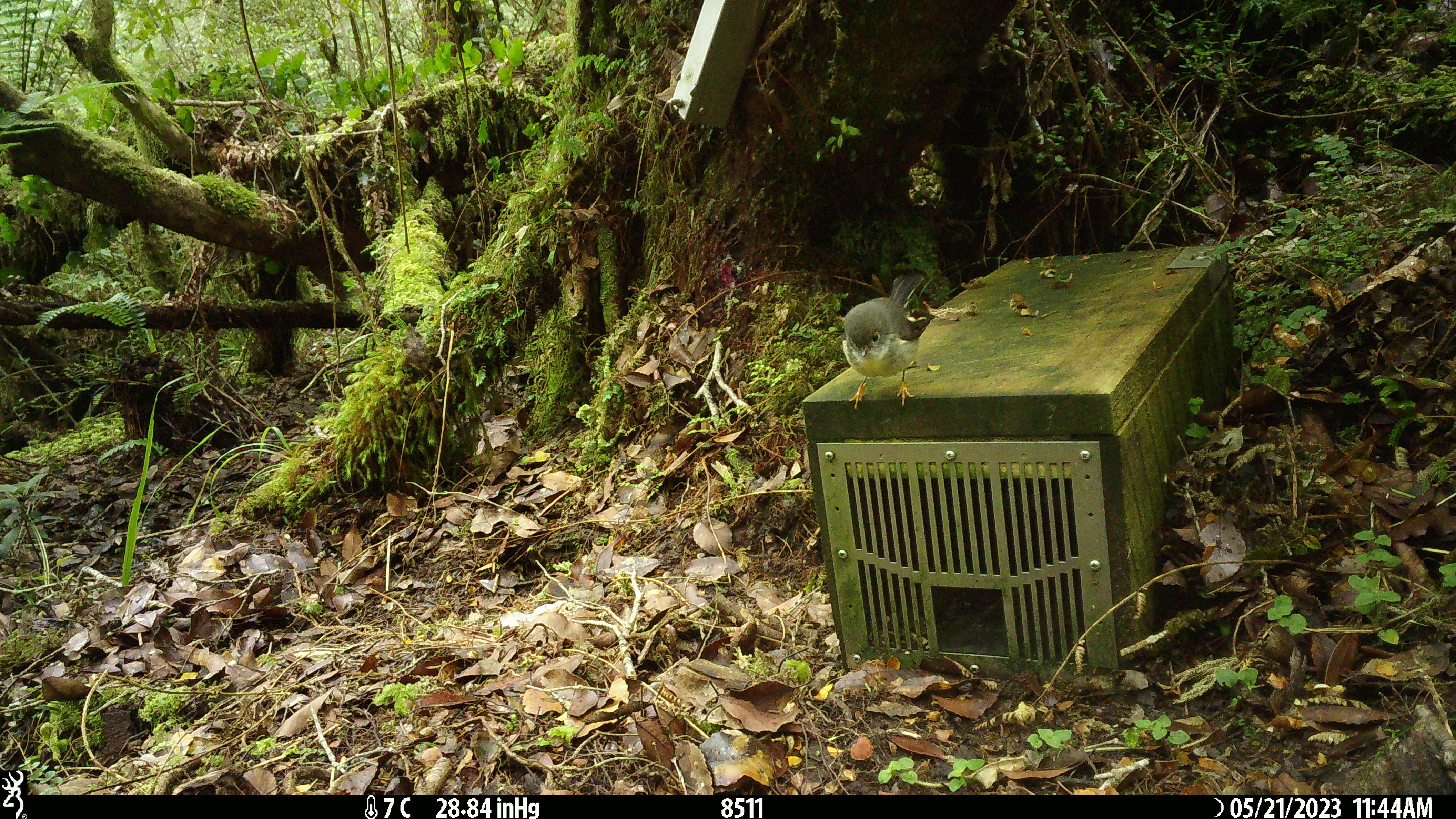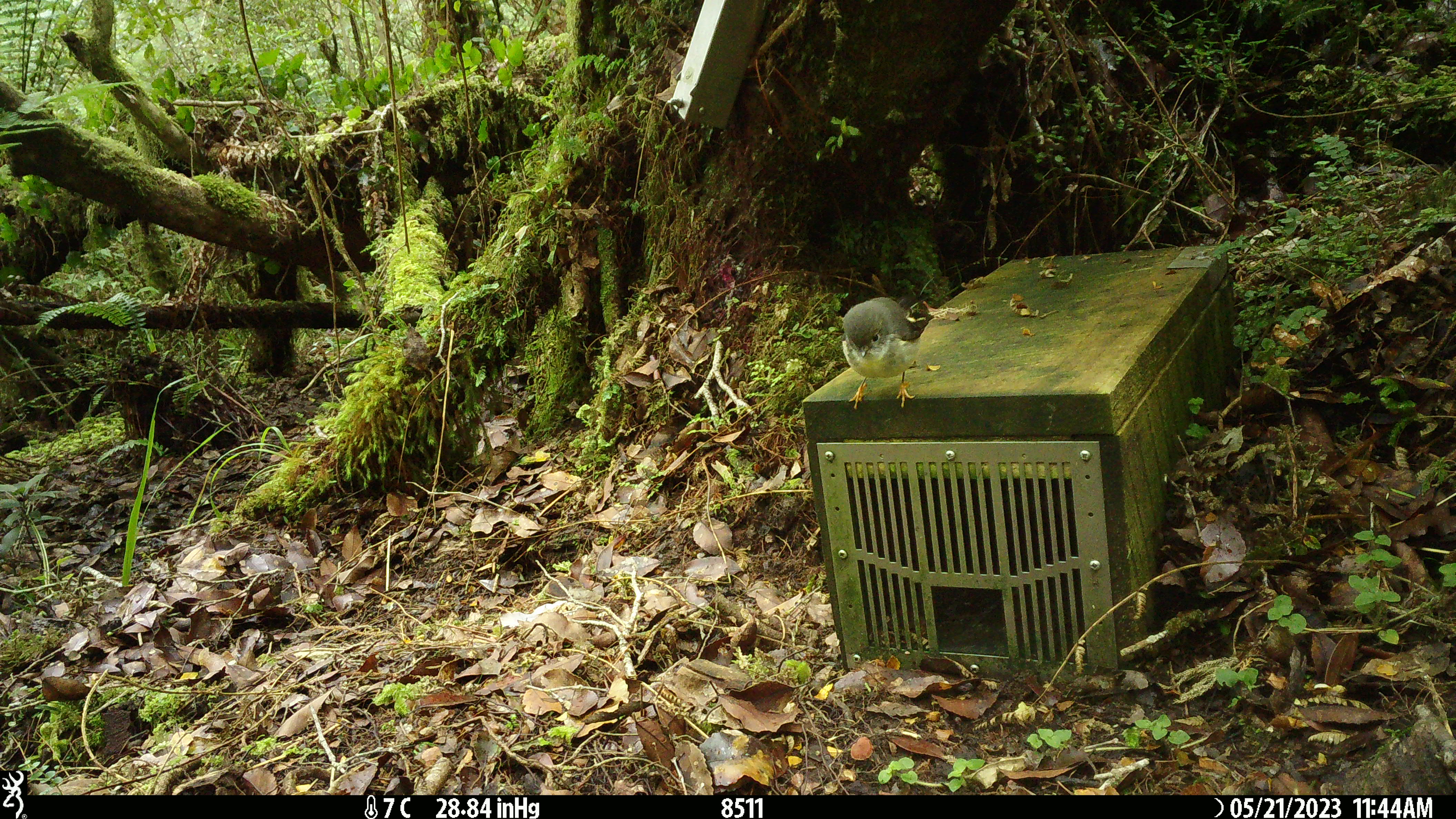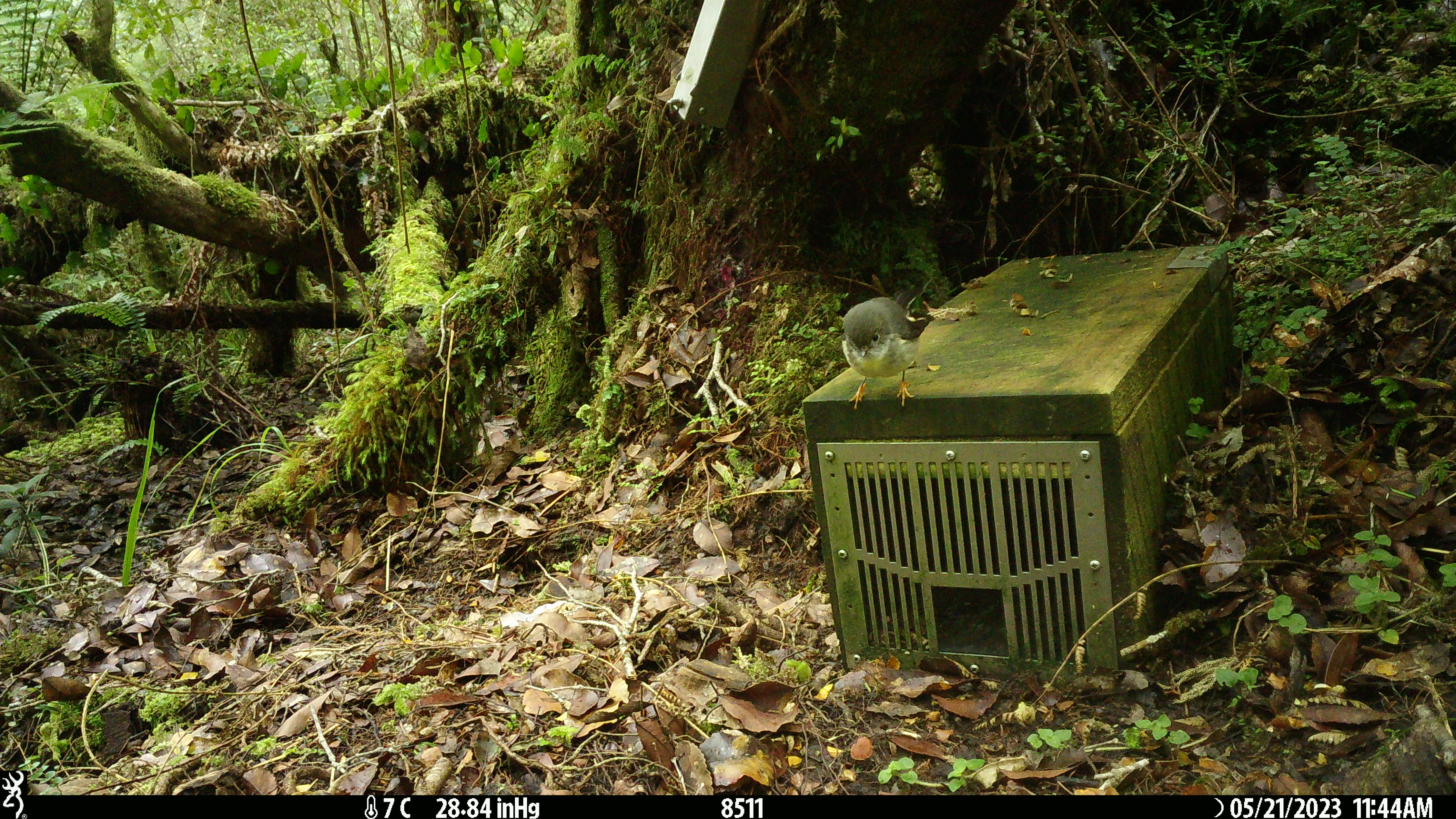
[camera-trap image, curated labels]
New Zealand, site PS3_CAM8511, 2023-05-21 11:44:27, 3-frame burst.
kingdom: Animalia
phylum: Chordata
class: Aves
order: Passeriformes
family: Petroicidae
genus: Petroica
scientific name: Petroica macrocephala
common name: tomtit